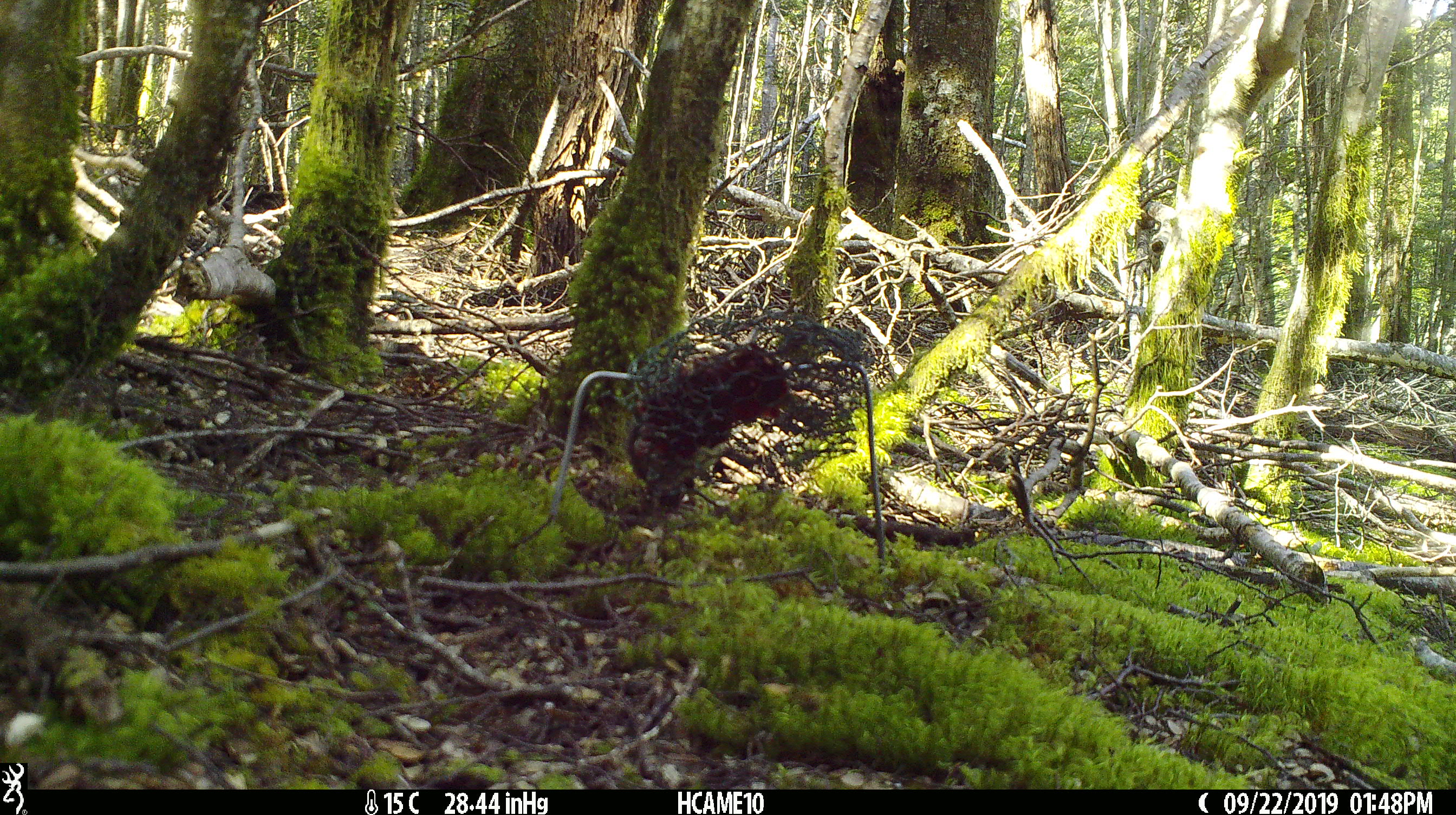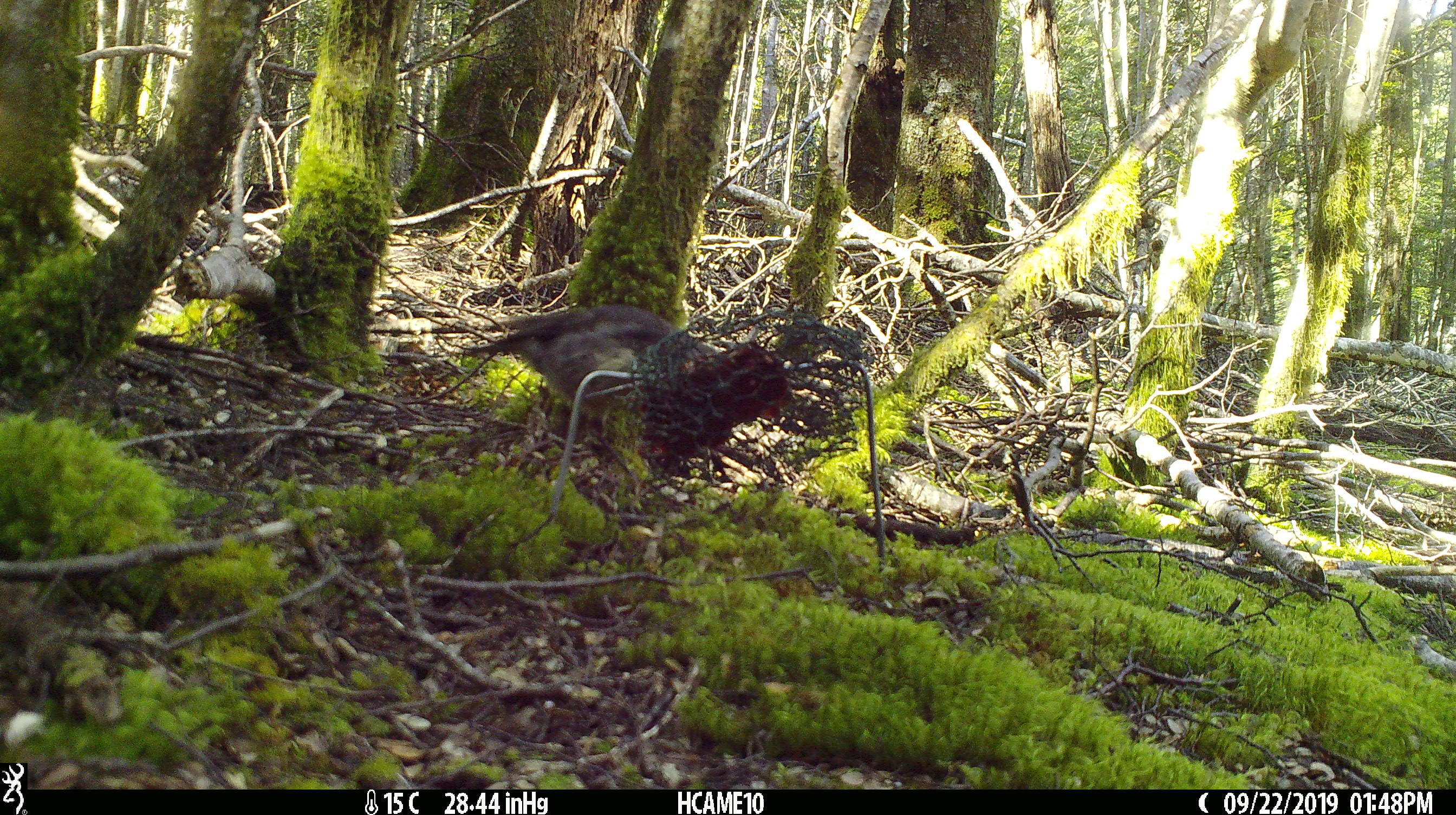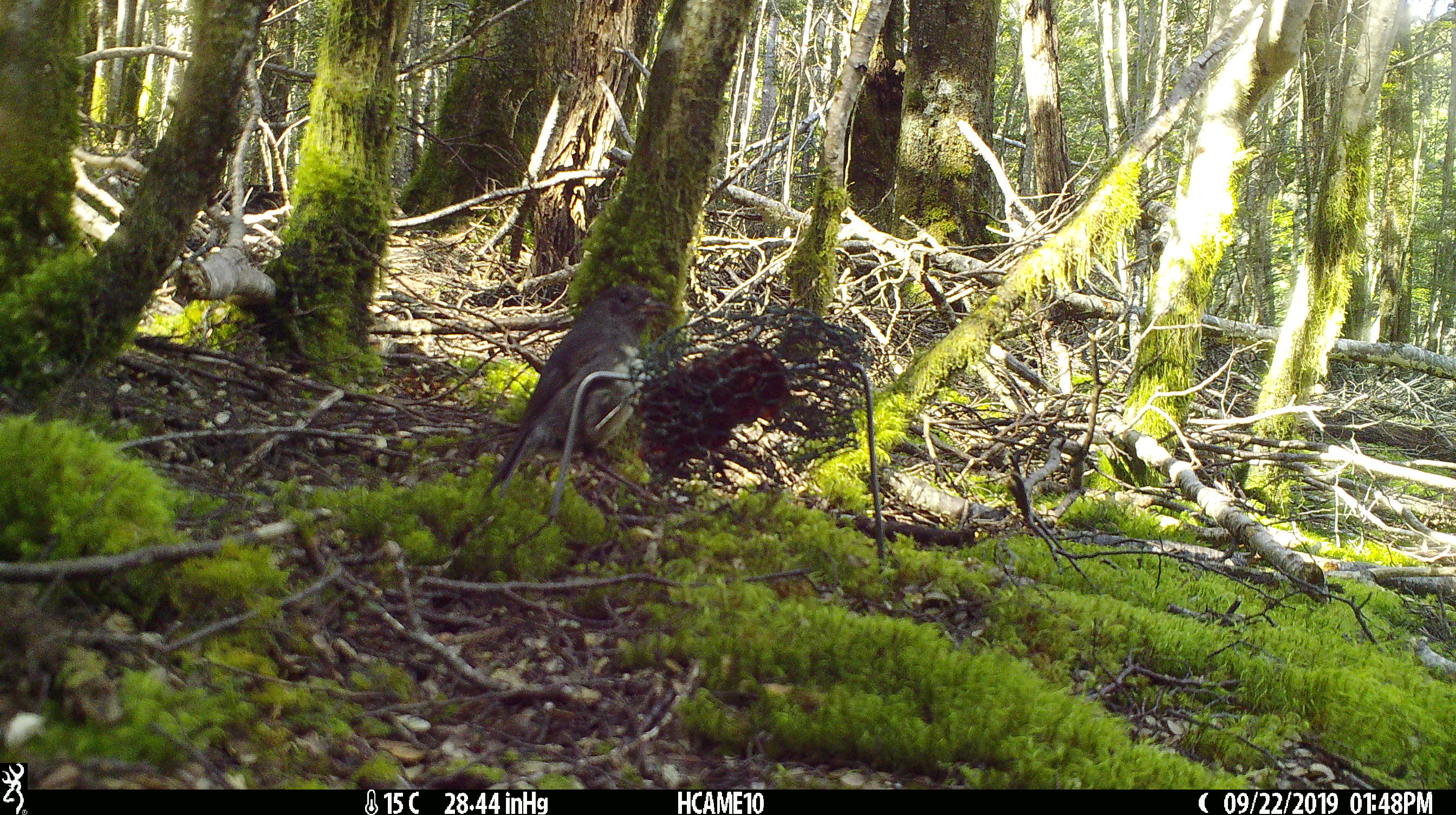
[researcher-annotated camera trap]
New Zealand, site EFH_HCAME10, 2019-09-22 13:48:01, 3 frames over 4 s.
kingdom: Animalia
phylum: Chordata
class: Aves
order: Passeriformes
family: Petroicidae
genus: Petroica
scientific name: Petroica australis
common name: new zealand robin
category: robin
Robin (new zealand robin) (Petroica australis).